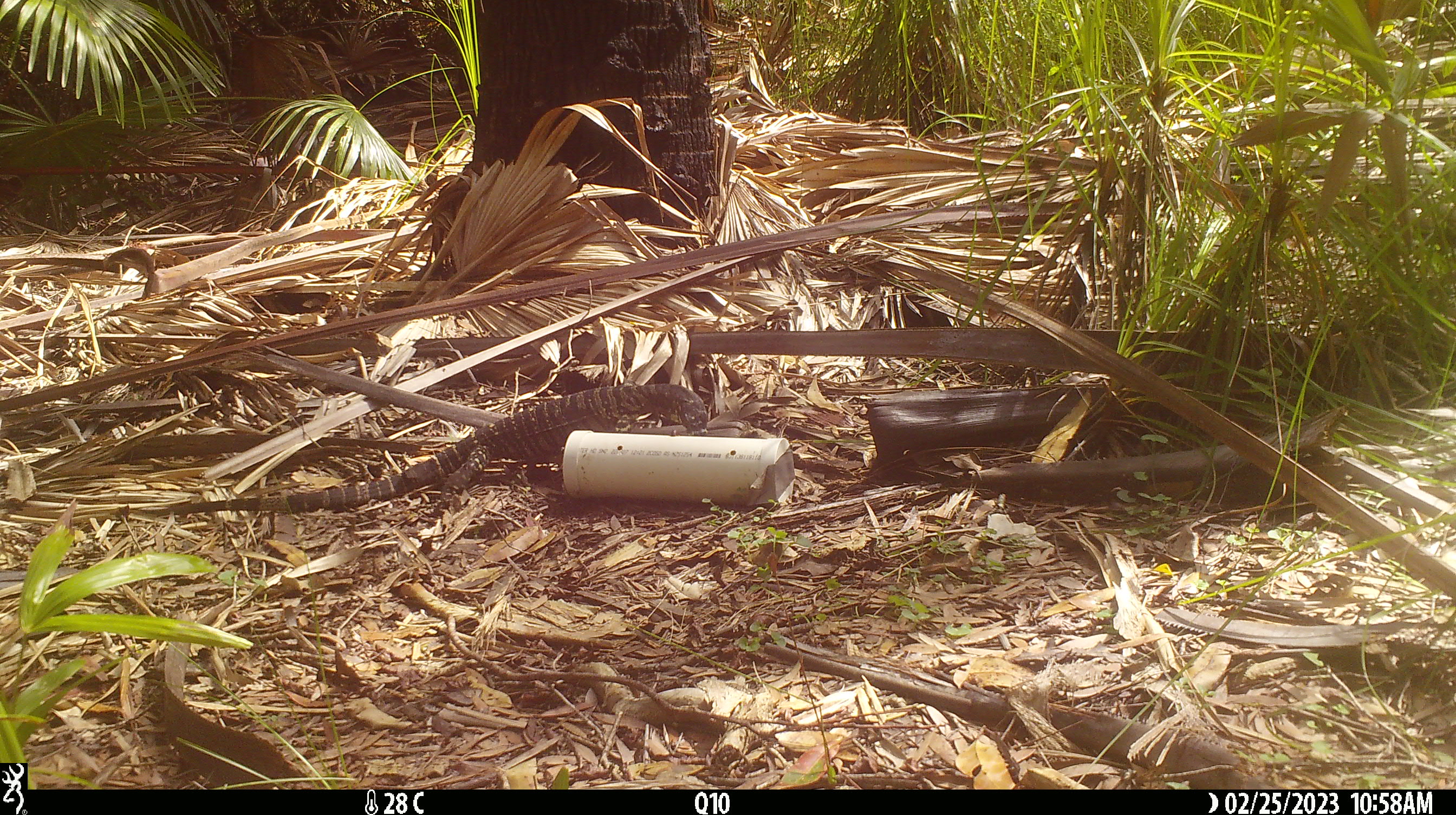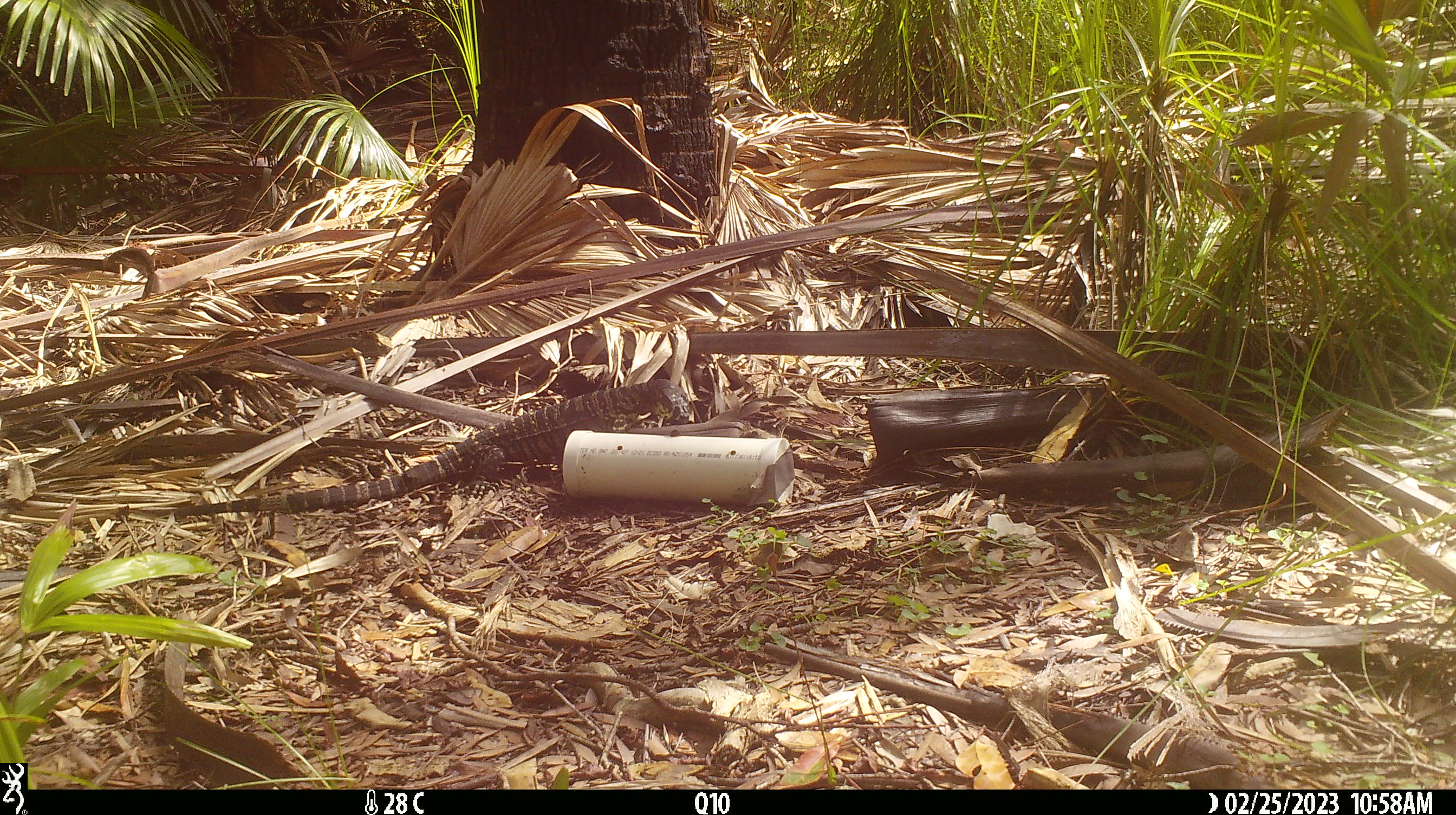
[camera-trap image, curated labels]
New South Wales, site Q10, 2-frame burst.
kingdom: Animalia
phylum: Chordata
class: Reptilia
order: Squamata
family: Varanidae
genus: Varanus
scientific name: Varanus varius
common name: lace monitor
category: goanna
Goanna (lace monitor) (Varanus varius).